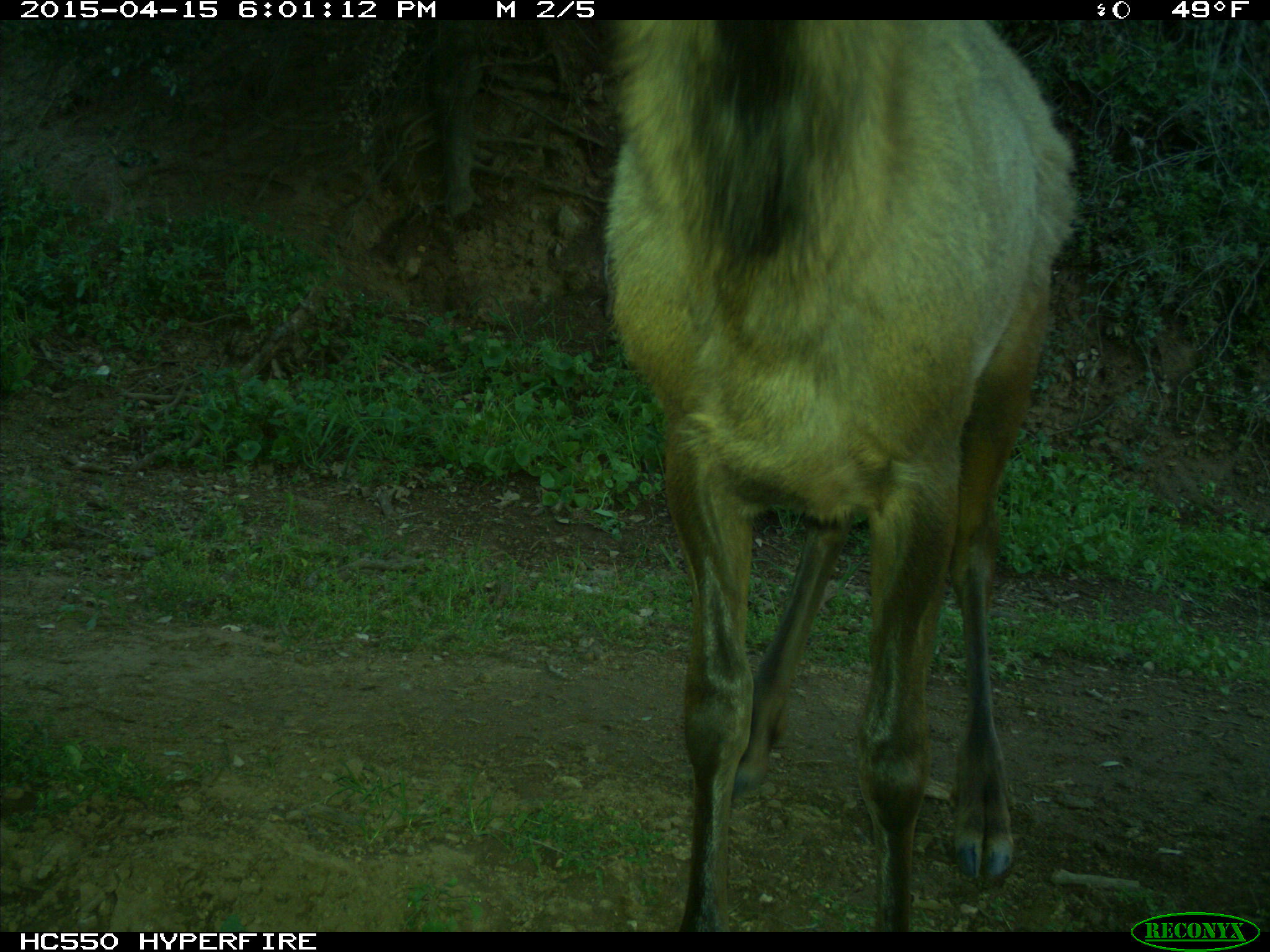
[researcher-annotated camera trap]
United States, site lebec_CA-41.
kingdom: Animalia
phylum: Chordata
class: Mammalia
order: Artiodactyla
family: Cervidae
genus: Cervus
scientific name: Cervus canadensis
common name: elk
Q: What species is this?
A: Cervus canadensis (elk).